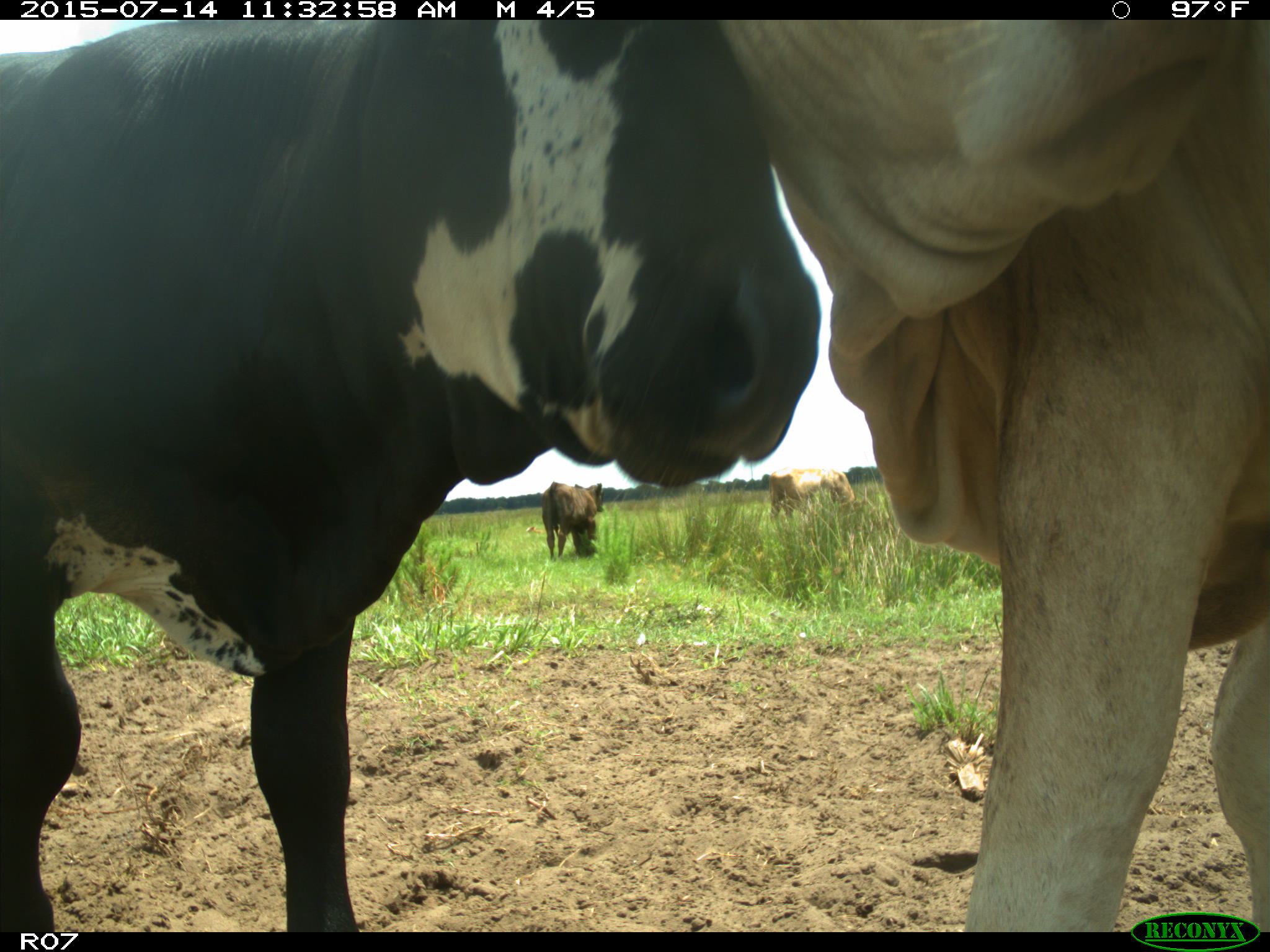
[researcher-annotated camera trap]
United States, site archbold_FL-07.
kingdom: Animalia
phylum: Chordata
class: Mammalia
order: Artiodactyla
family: Bovidae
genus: Bos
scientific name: Bos taurus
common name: domestic cow